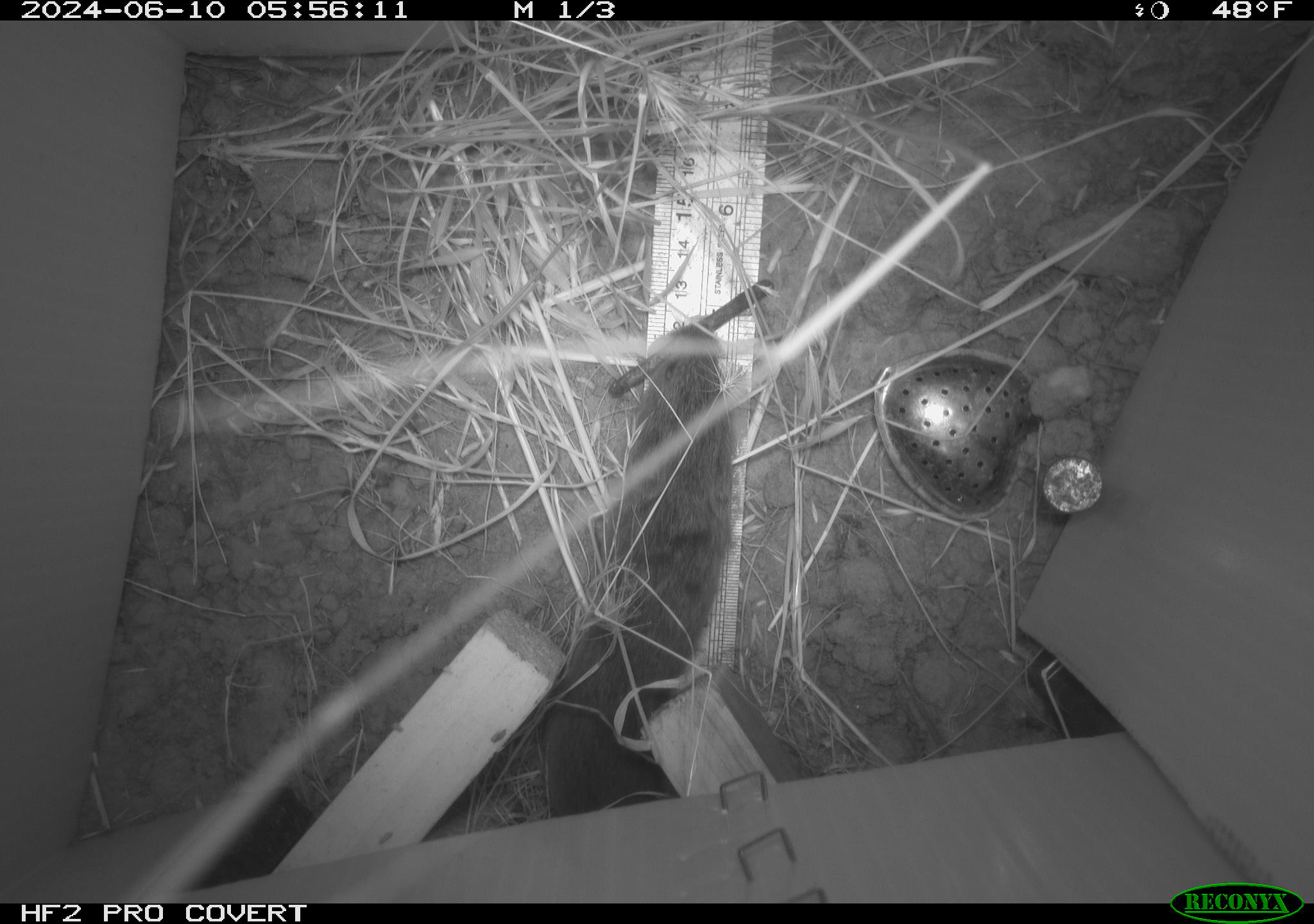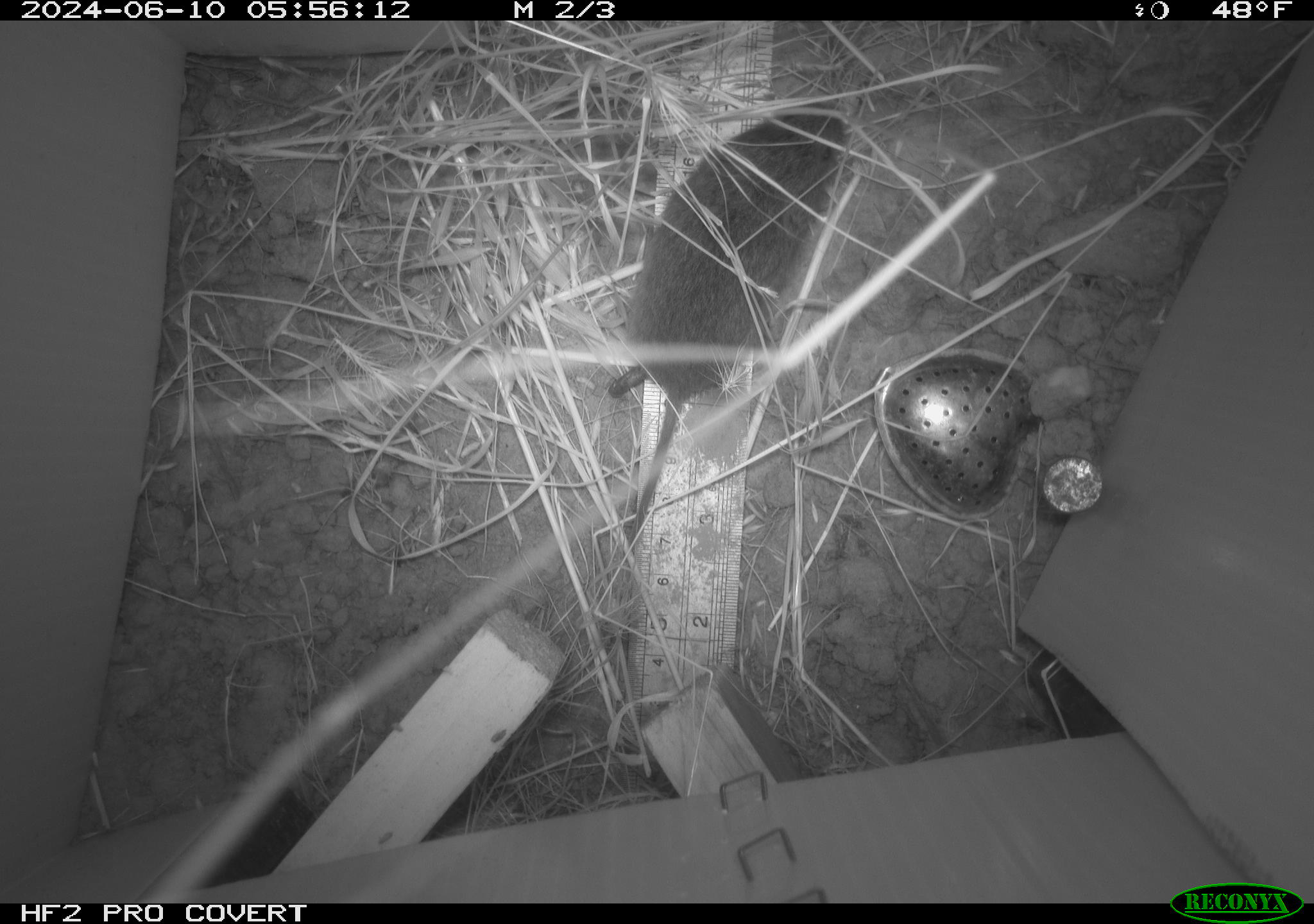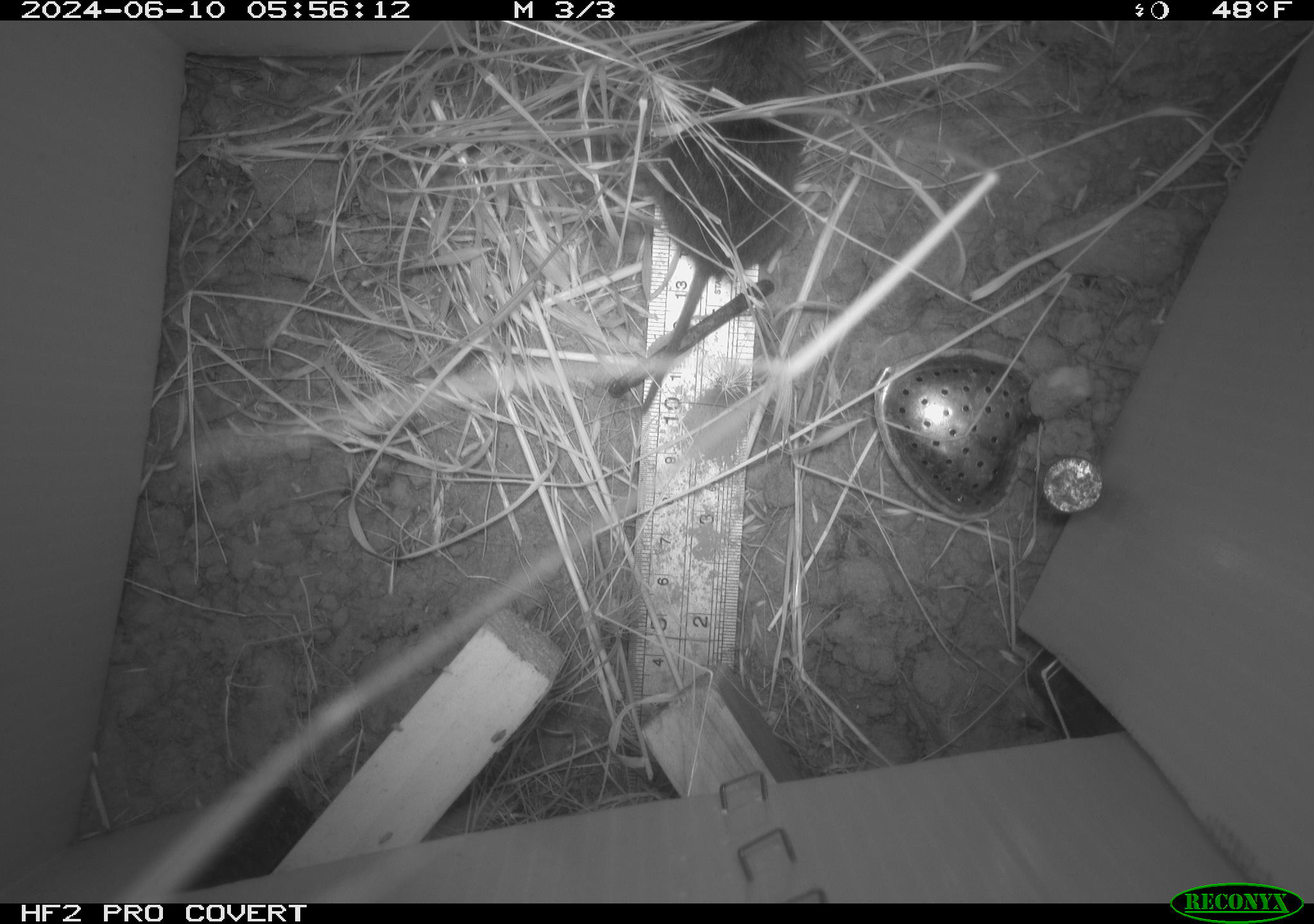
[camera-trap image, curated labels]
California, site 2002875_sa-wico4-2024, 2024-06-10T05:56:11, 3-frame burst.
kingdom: Animalia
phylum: Chordata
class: Mammalia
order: Rodentia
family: Cricetidae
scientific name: Arvicolinae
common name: voles, lemmings, and muskrats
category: arvicolinae subfamily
Arvicolinae subfamily (voles, lemmings, and muskrats) (Arvicolinae).